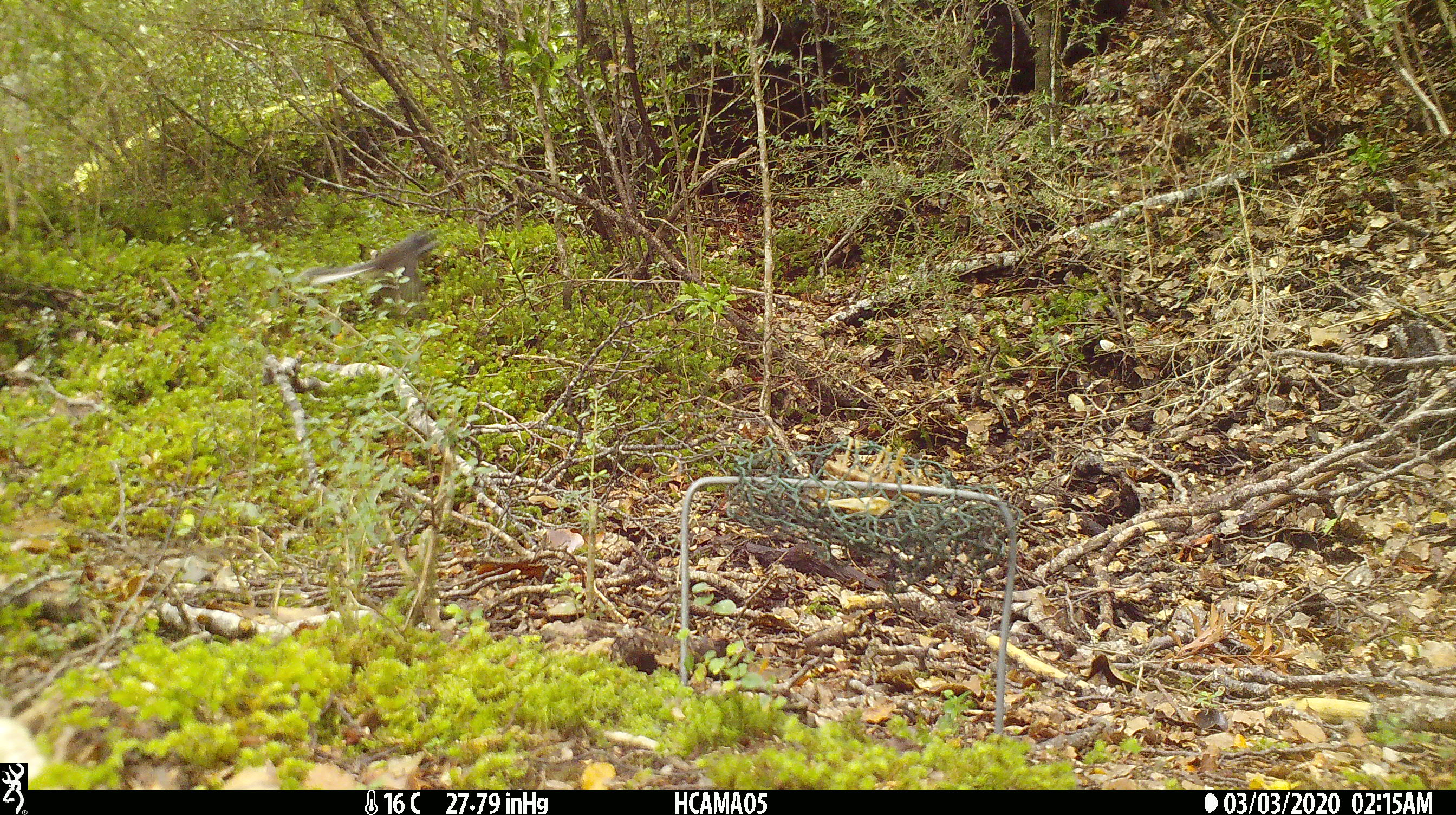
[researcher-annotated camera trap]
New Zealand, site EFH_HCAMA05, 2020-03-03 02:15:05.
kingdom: Animalia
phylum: Chordata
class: Aves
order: Passeriformes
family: Rhipiduridae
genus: Rhipidura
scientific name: Rhipidura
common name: fantails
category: fantail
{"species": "fantail (fantails) (Rhipidura)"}